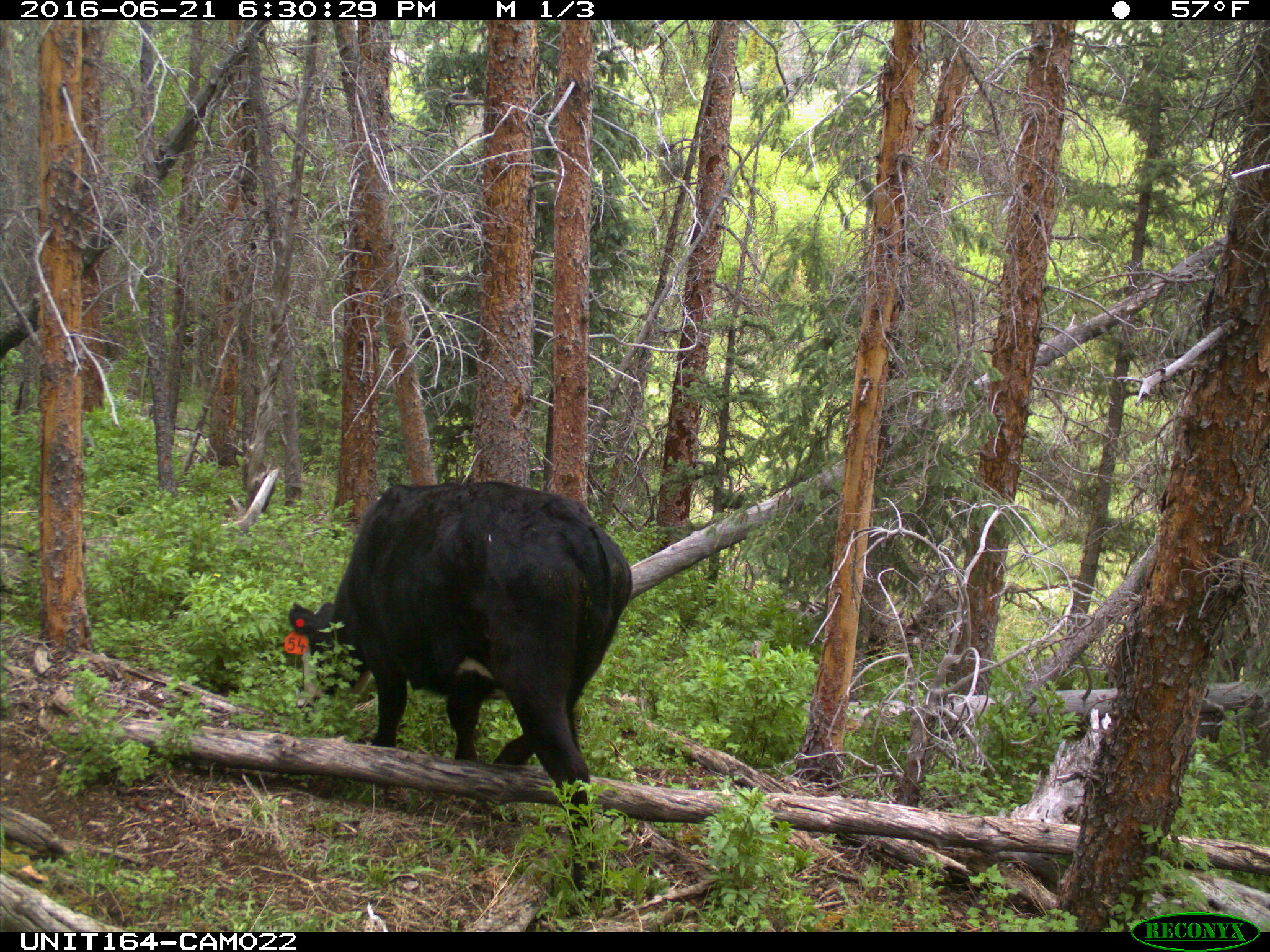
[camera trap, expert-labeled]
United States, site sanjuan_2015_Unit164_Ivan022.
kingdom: Animalia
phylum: Chordata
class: Mammalia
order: Artiodactyla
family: Bovidae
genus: Bos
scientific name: Bos taurus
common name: domestic cow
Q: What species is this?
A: Bos taurus (domestic cow).